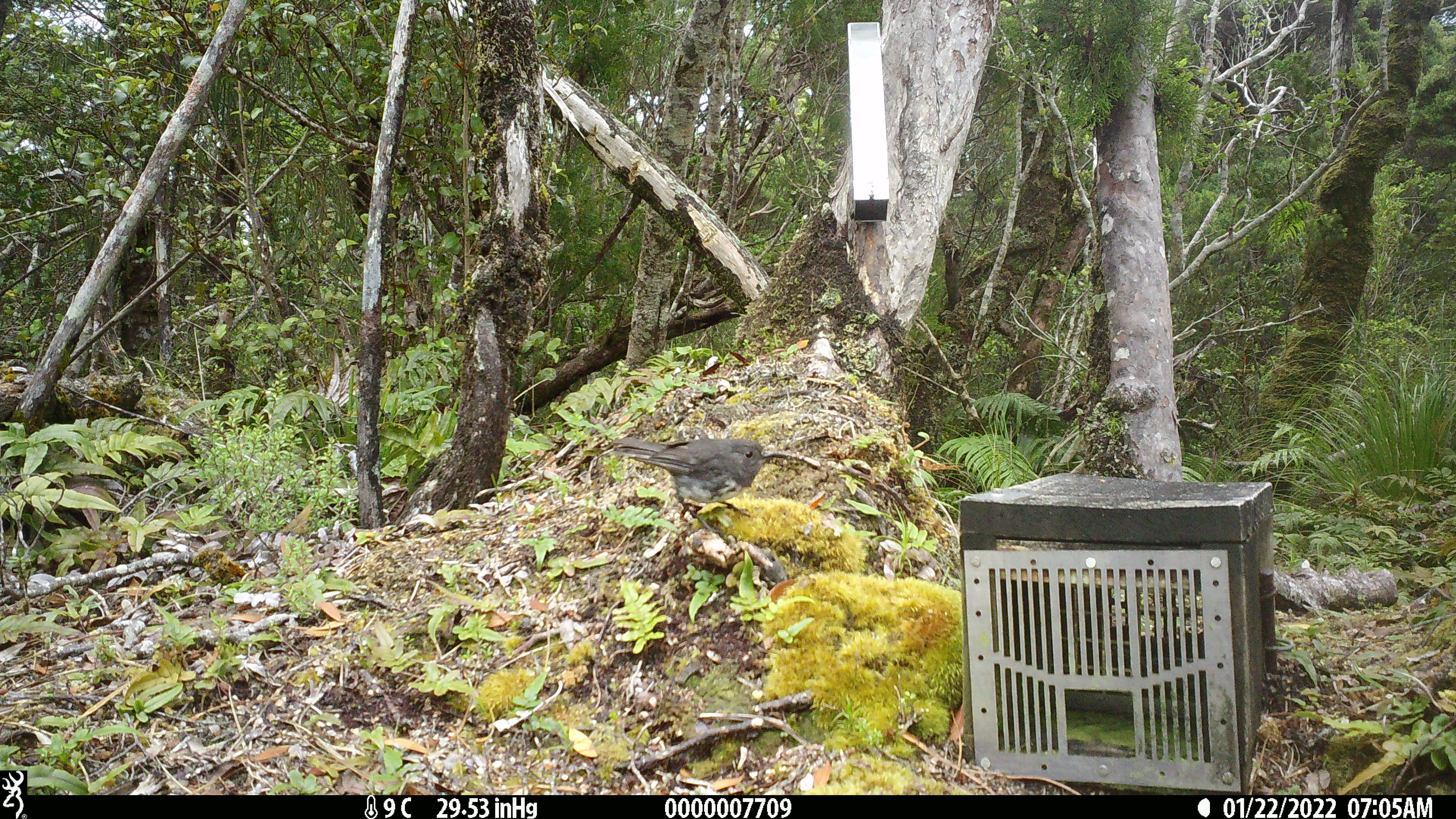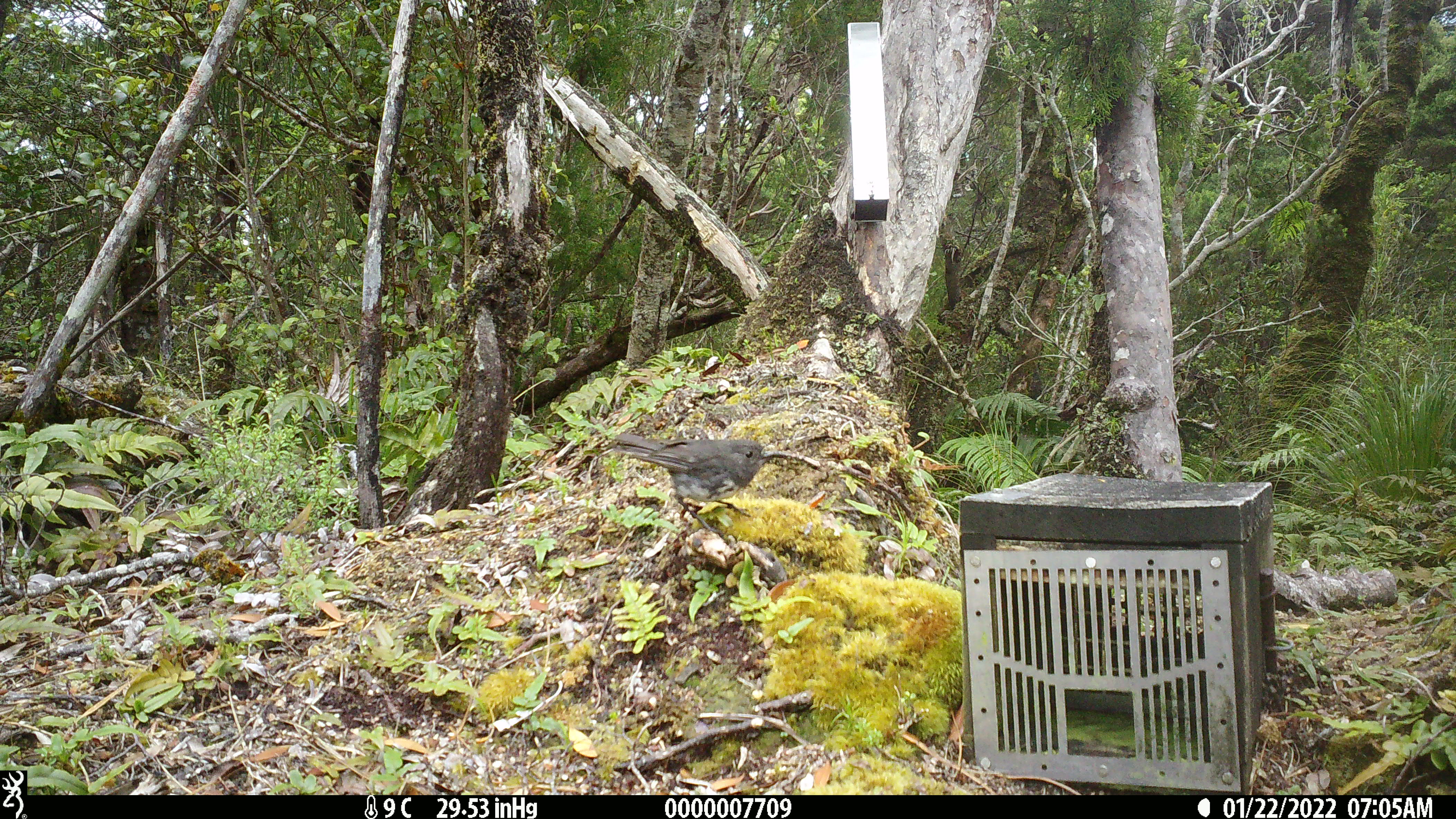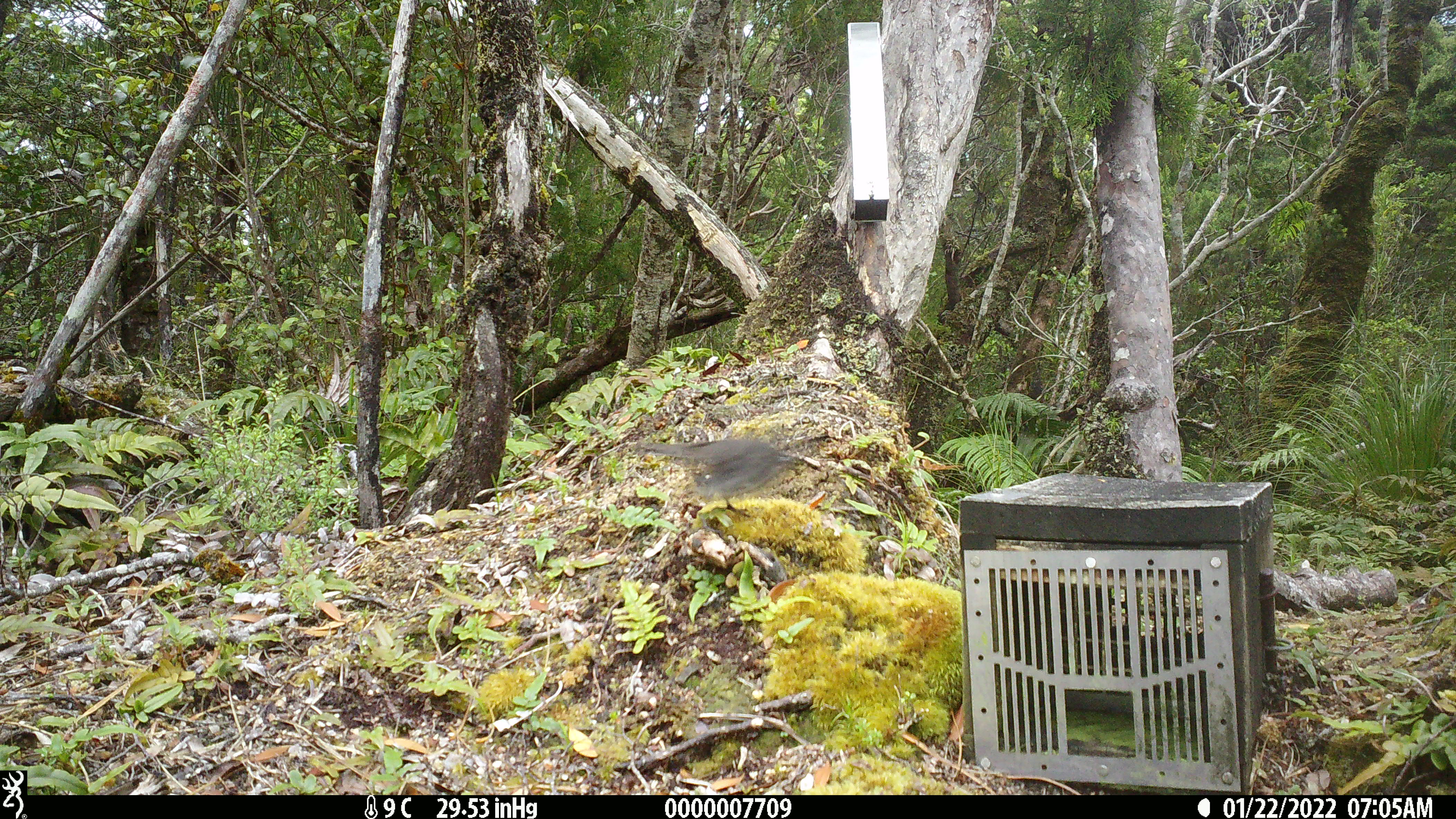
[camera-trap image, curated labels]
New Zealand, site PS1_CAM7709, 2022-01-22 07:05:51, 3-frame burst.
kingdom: Animalia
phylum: Chordata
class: Aves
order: Passeriformes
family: Petroicidae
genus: Petroica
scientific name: Petroica australis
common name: new zealand robin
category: robin